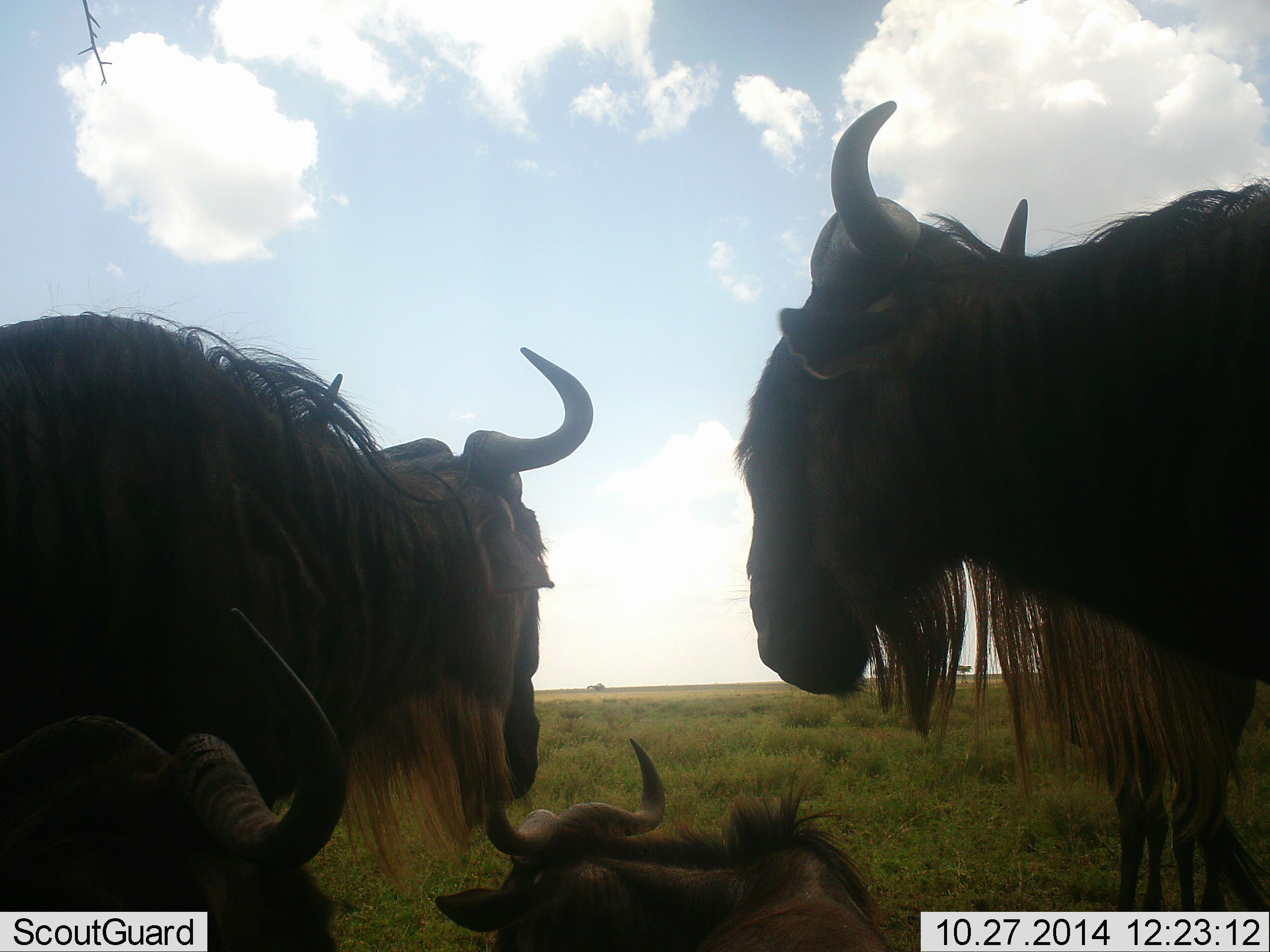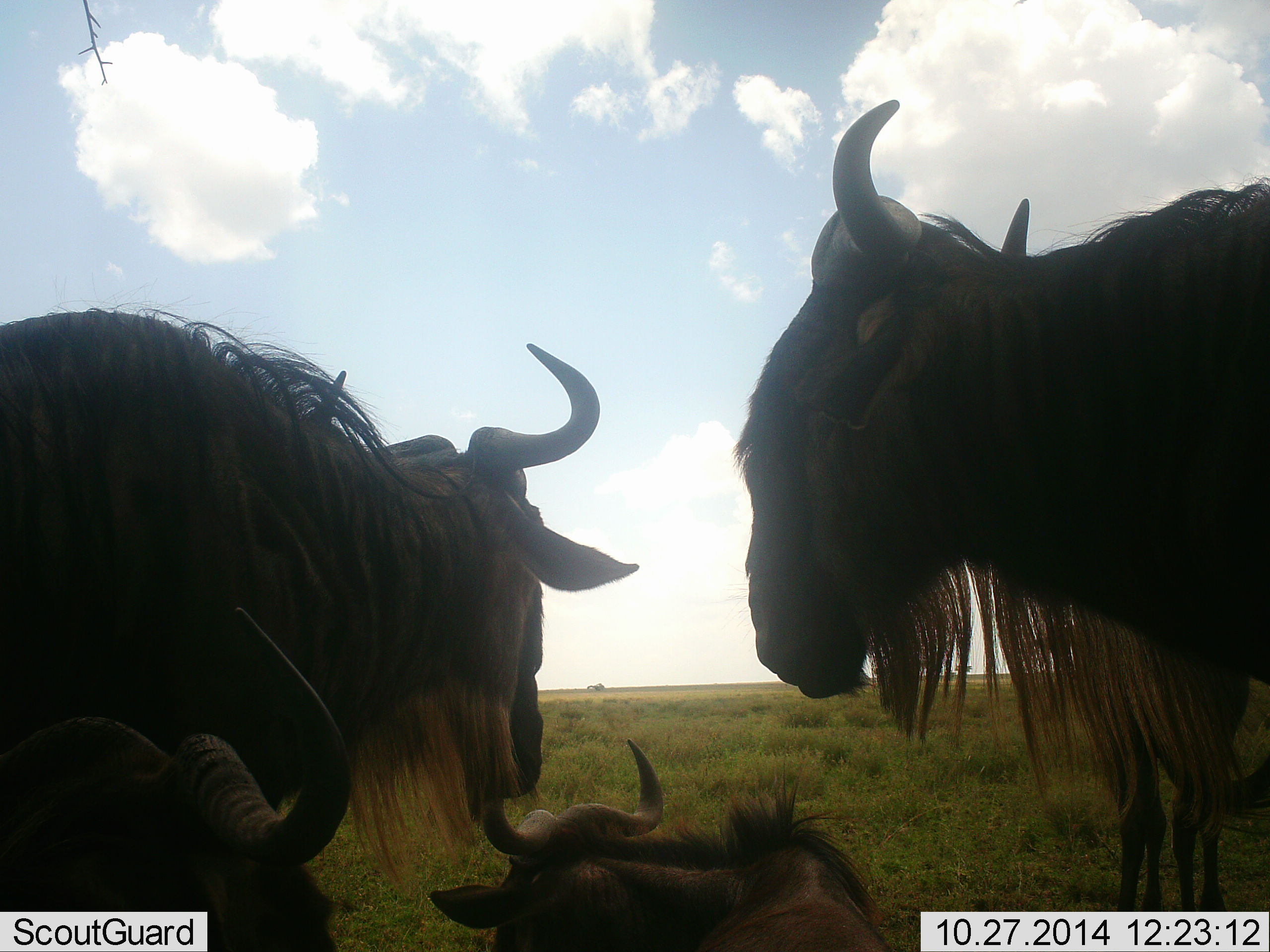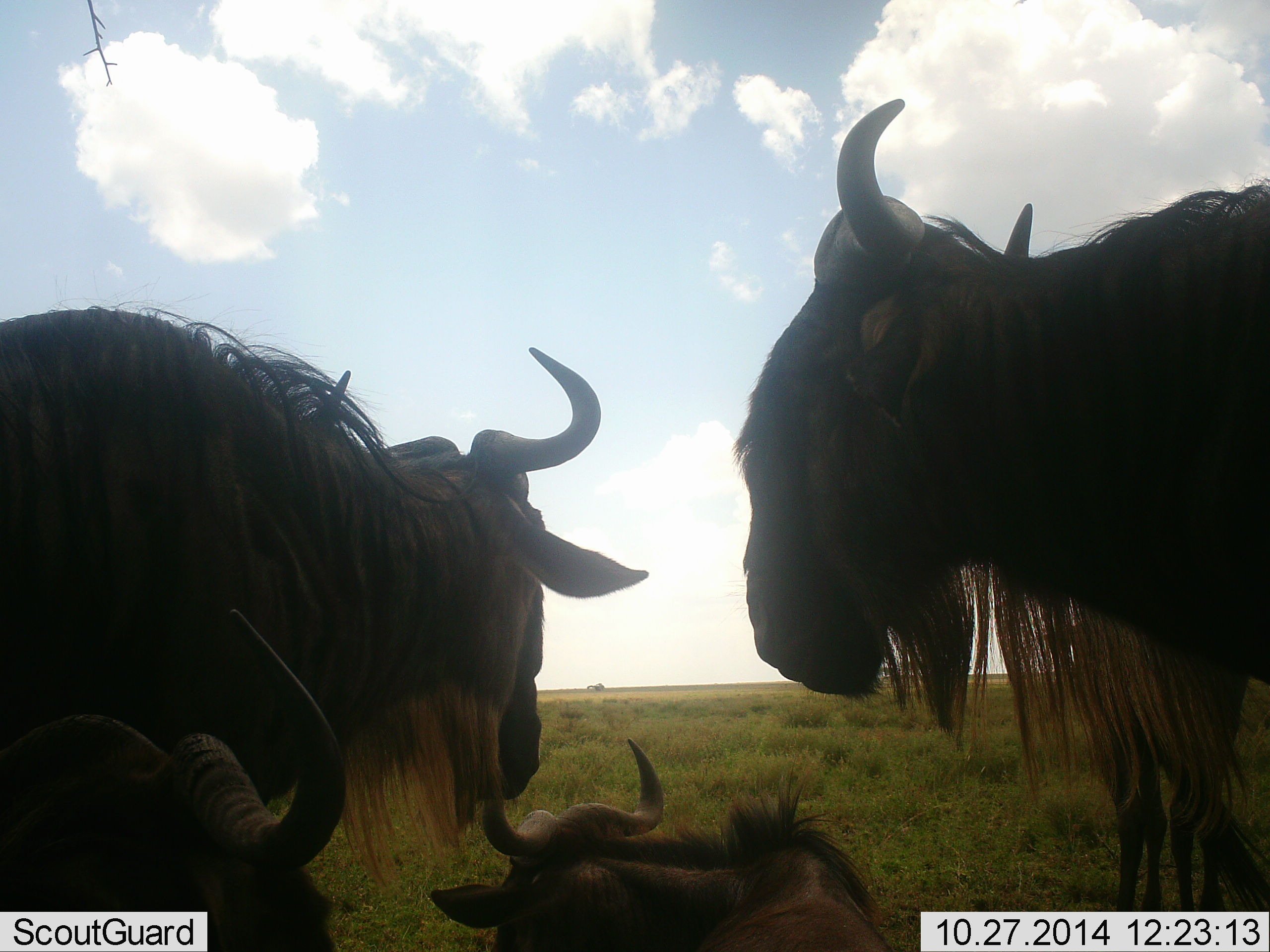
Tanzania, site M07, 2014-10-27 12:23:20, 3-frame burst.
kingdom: Animalia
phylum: Chordata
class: Mammalia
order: Artiodactyla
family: Bovidae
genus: Connochaetes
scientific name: Connochaetes taurinus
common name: blue wildebeest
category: wildebeest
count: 4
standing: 70%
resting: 100%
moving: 10%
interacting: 10%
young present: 0%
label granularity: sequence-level